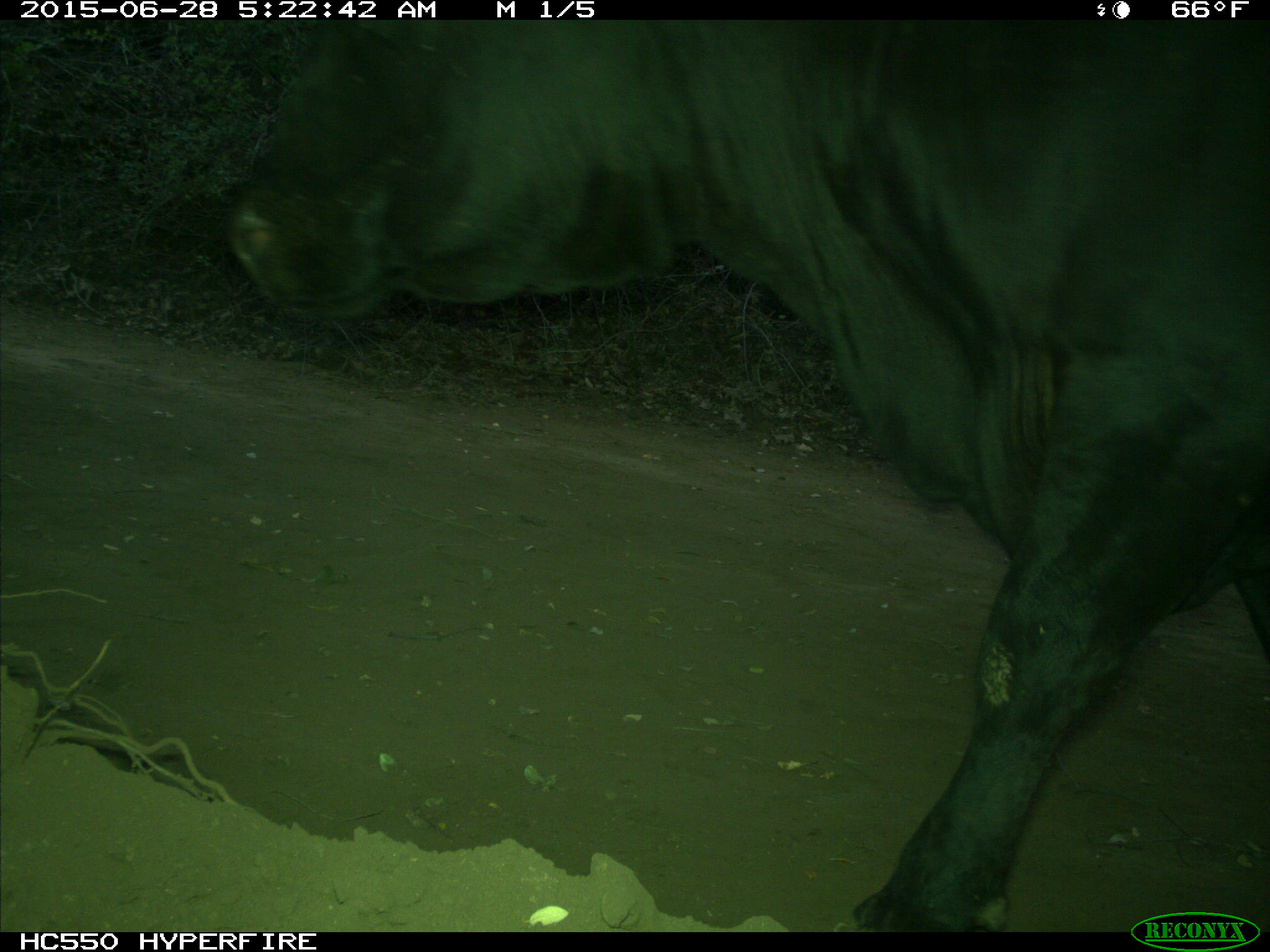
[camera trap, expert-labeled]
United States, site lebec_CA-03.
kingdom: Animalia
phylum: Chordata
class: Mammalia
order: Artiodactyla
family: Bovidae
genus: Bos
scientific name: Bos taurus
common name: domestic cow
Bos taurus (domestic cow).